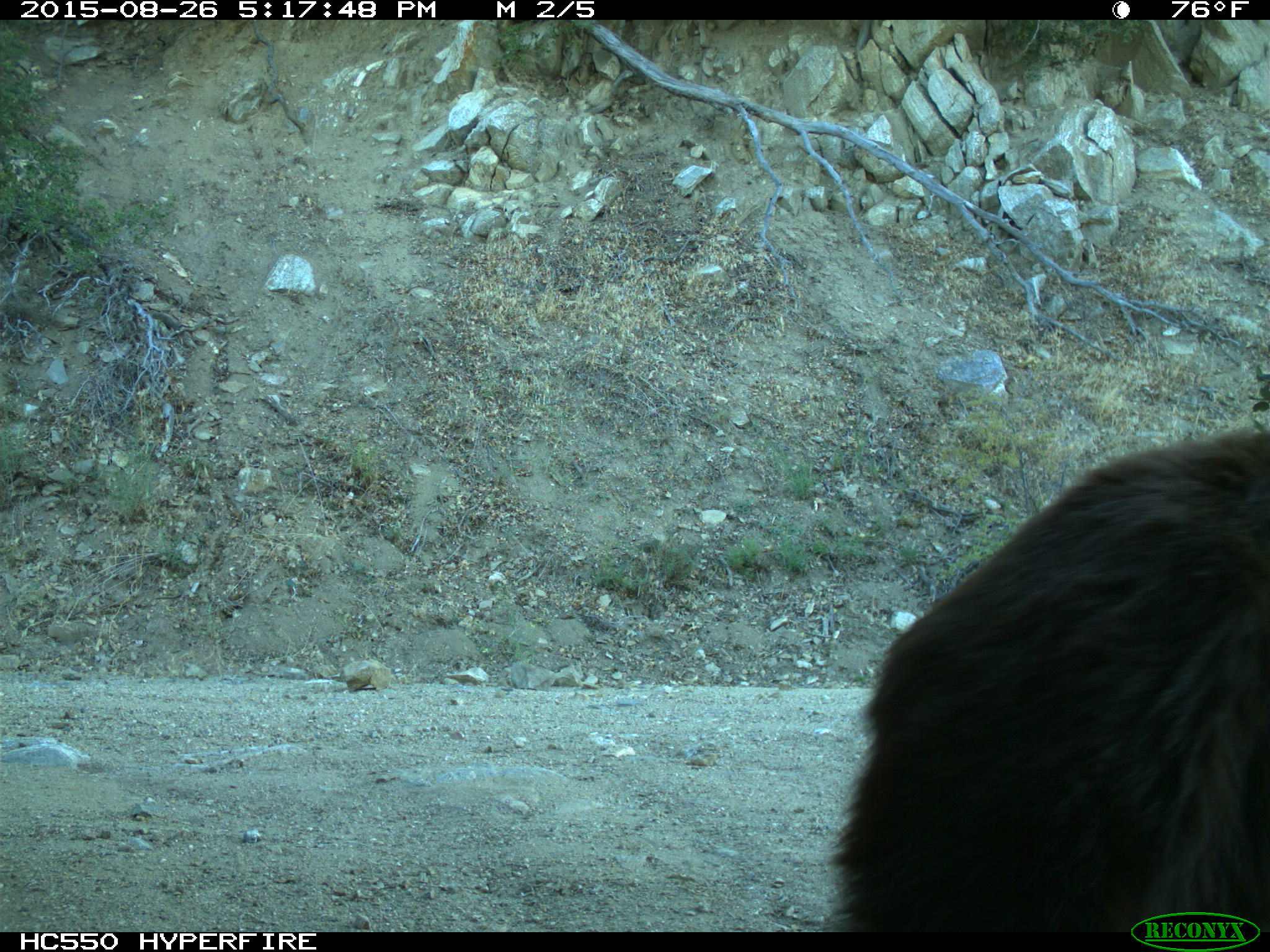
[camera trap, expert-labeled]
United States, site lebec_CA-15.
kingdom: Animalia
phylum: Chordata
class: Mammalia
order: Carnivora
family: Ursidae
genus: Ursus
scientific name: Ursus americanus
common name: american black bear